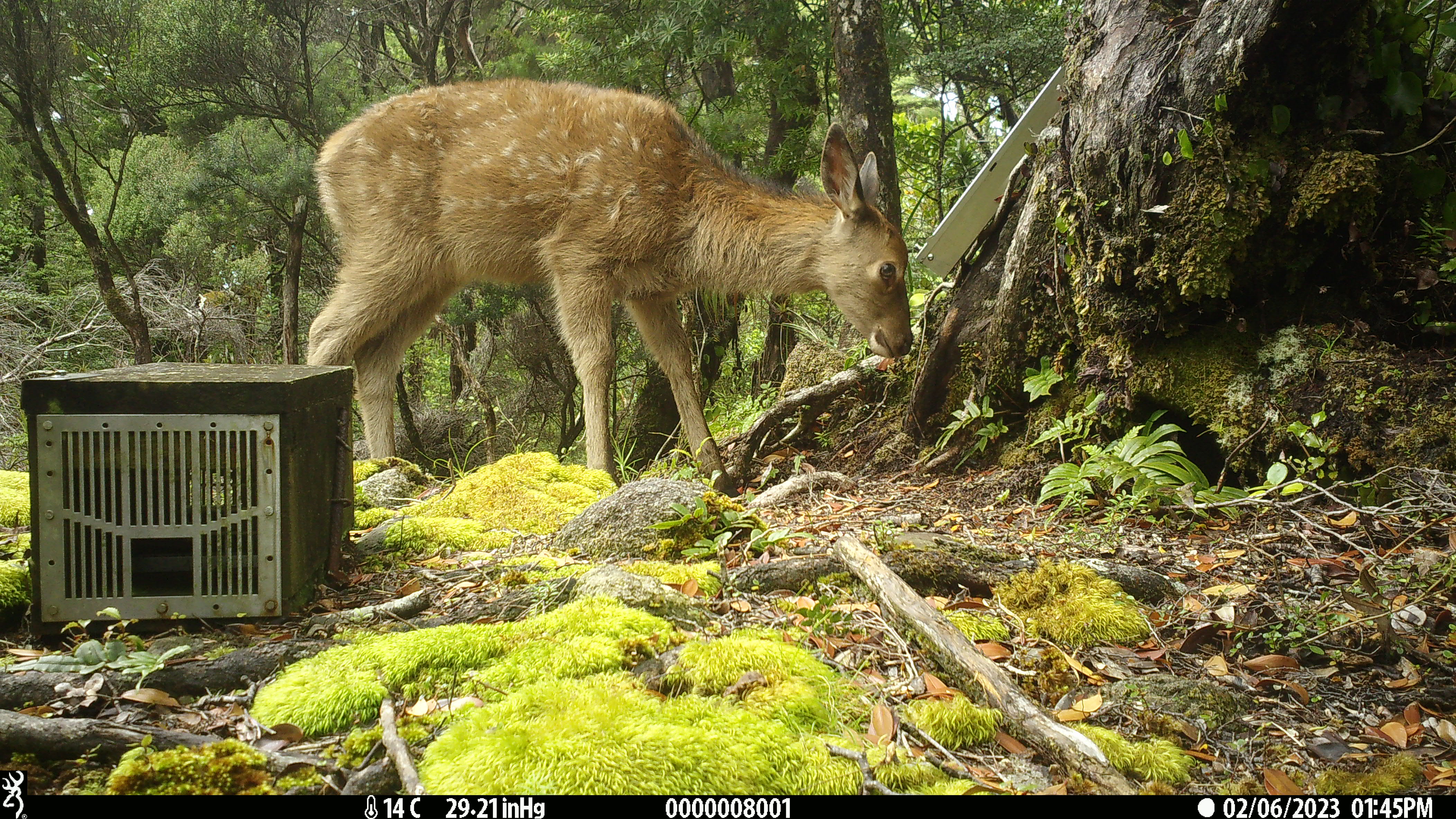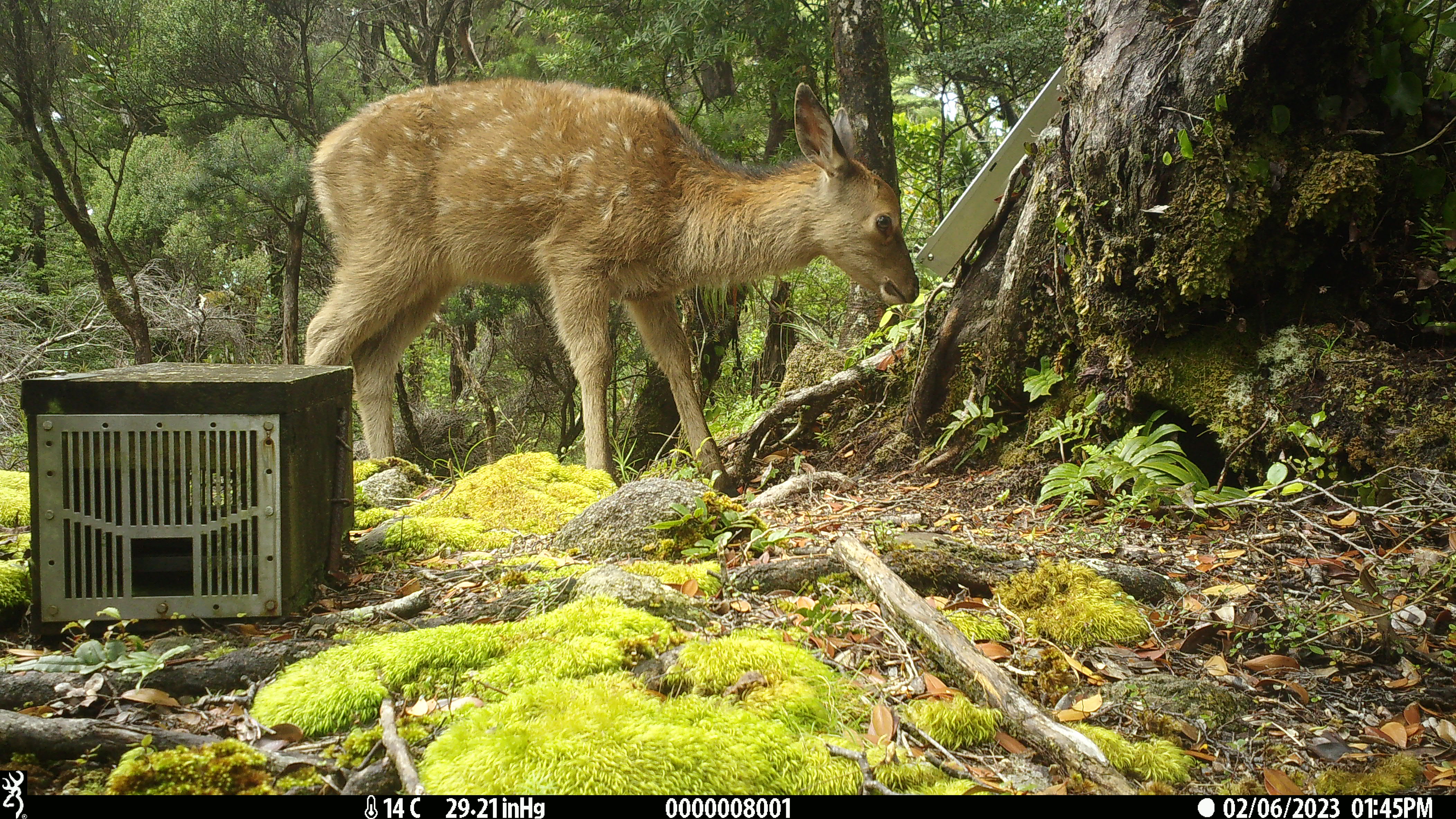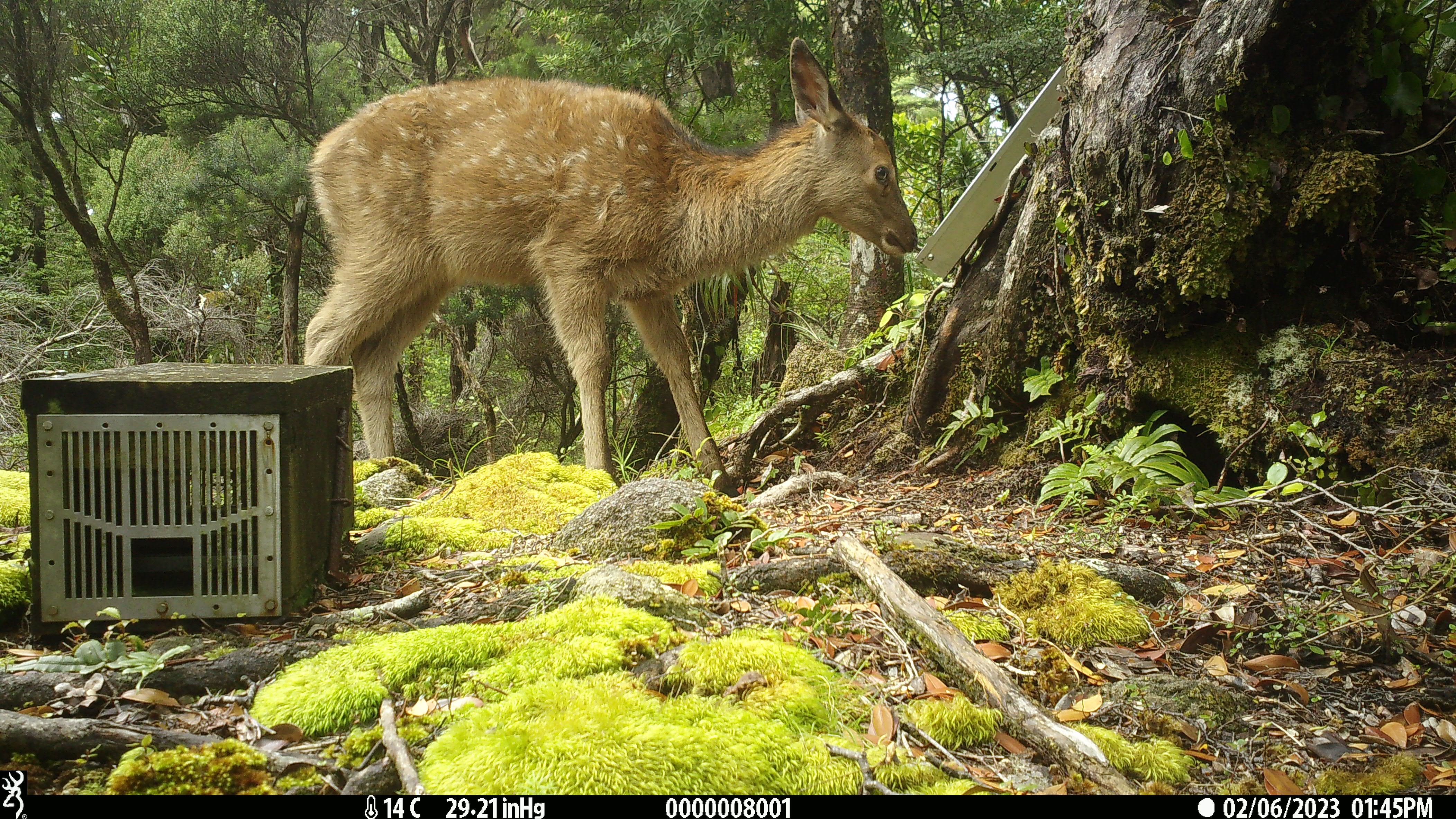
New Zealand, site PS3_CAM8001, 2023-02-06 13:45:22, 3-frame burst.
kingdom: Animalia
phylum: Chordata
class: Mammalia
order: Artiodactyla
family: Cervidae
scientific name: Cervidae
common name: deer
Deer (Cervidae).